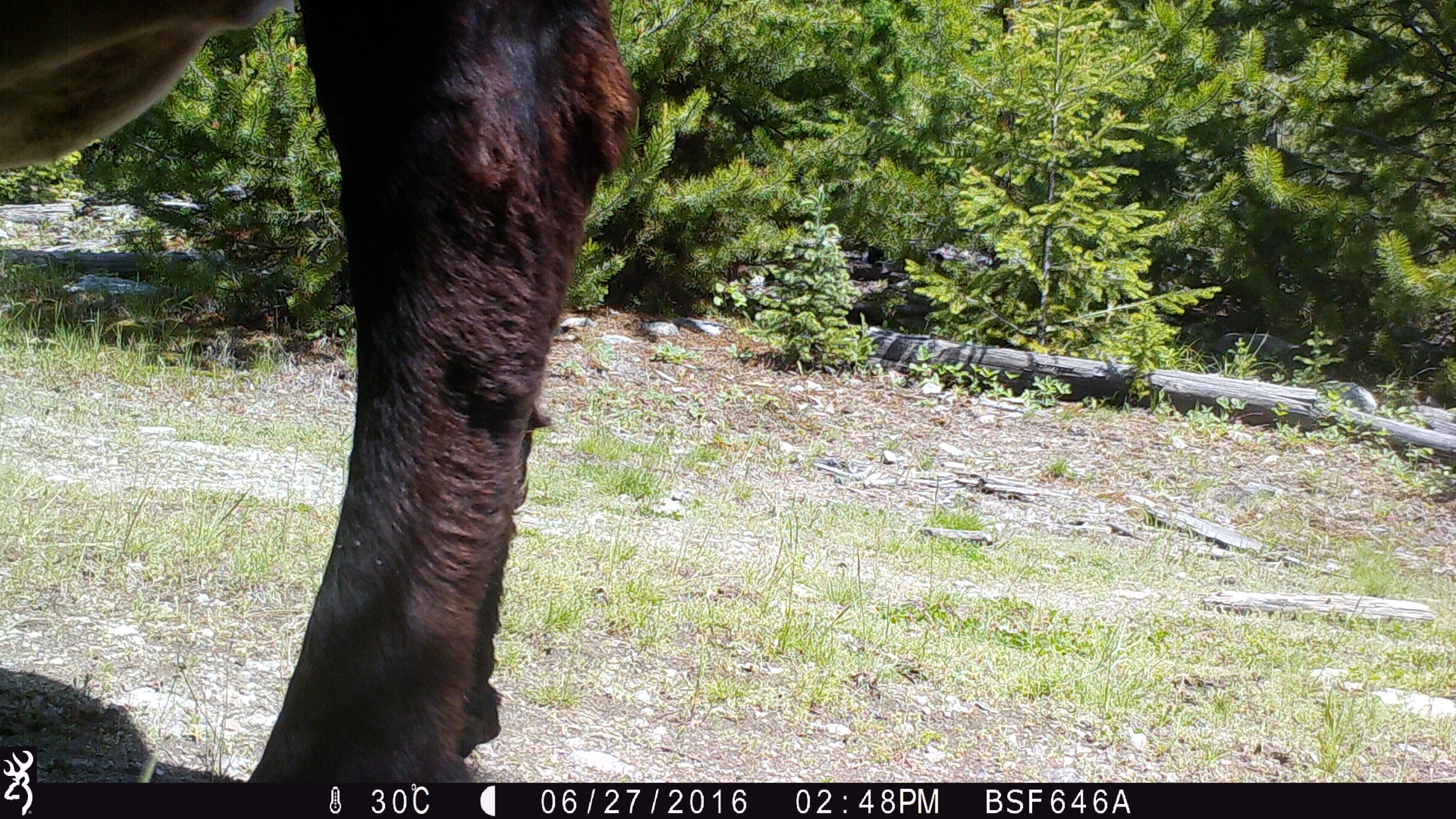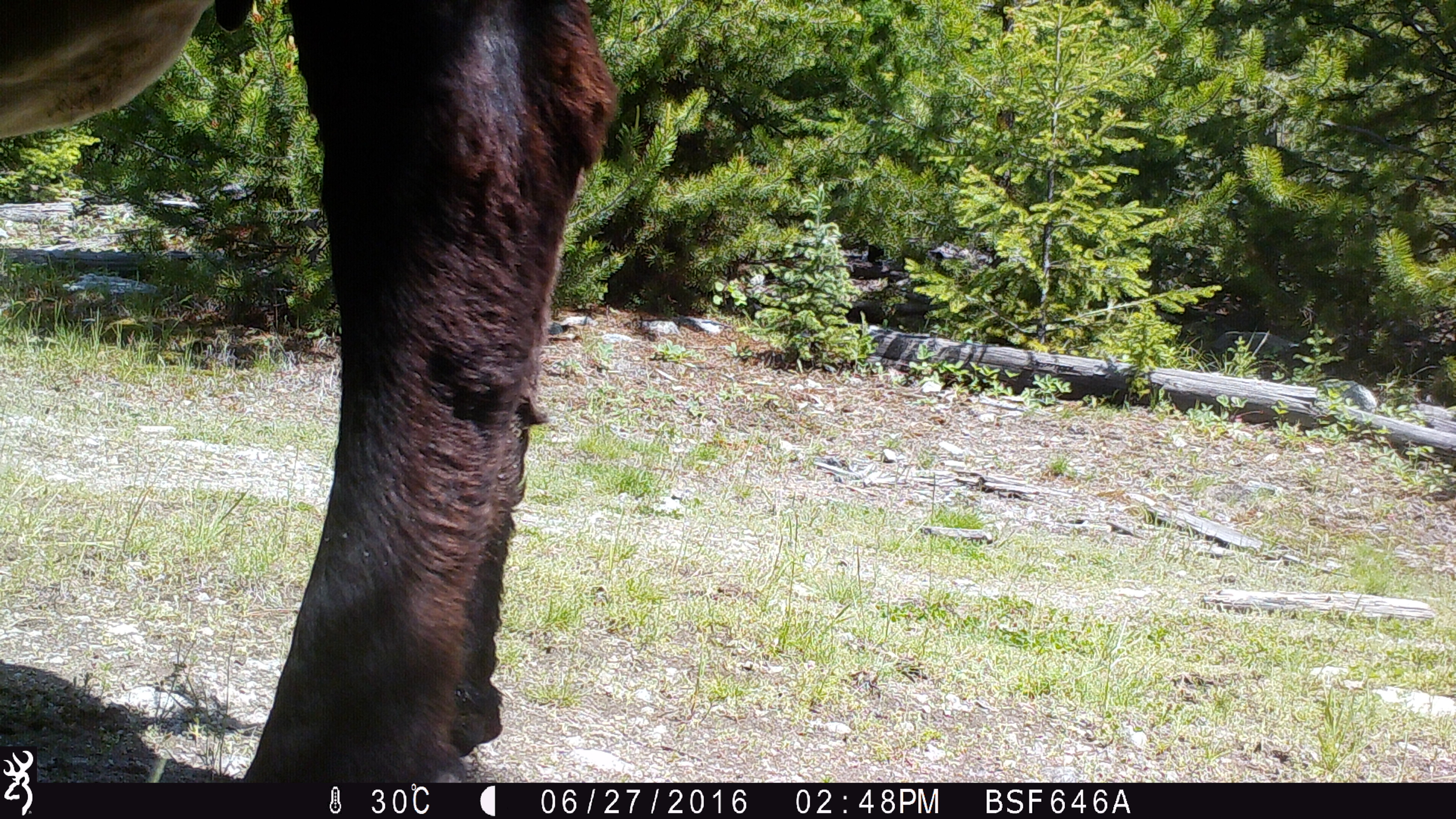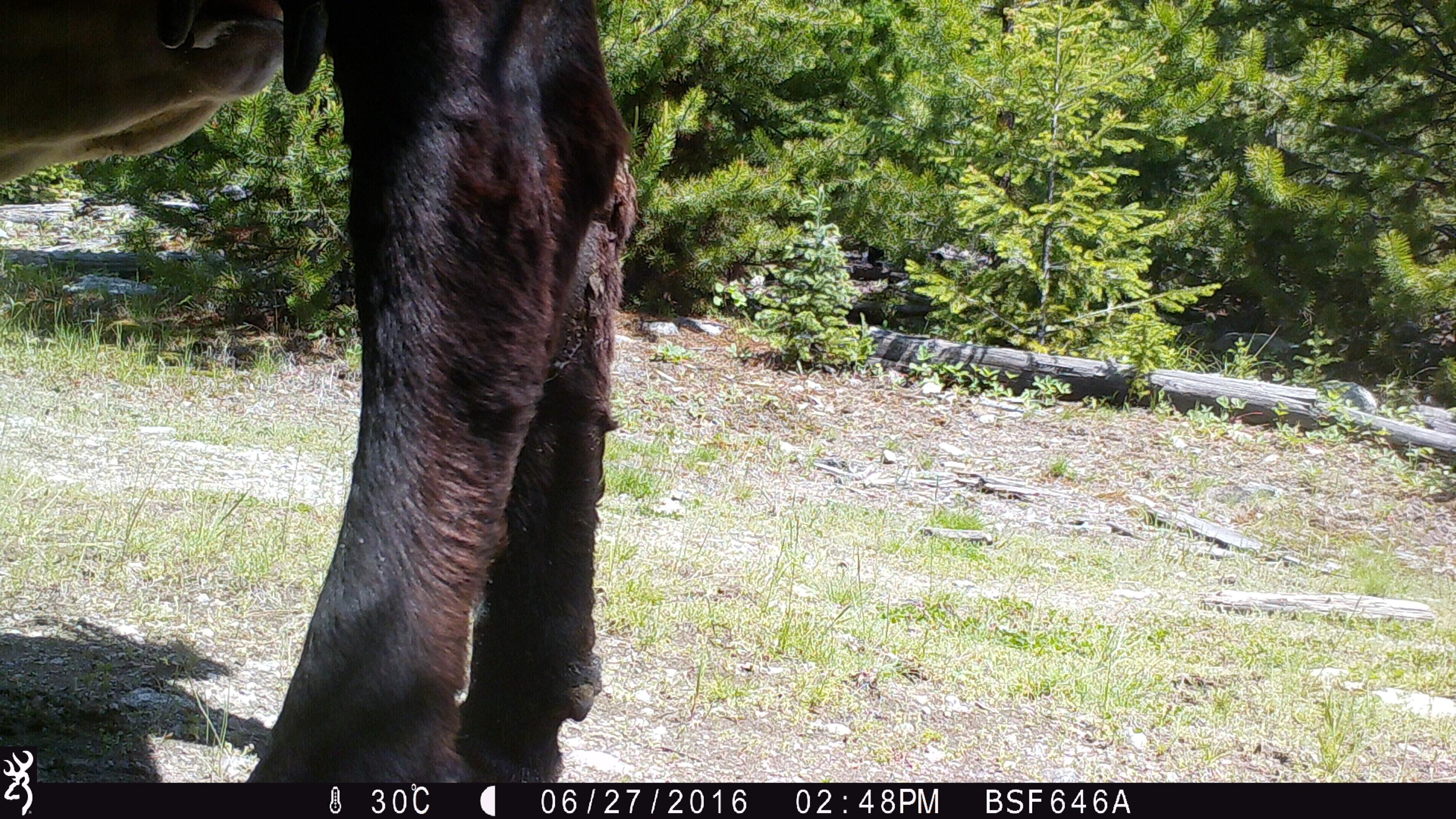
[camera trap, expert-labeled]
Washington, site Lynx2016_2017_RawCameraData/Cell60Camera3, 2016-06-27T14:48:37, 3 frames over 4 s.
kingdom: Animalia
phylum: Chordata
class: Mammalia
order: Artiodactyla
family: Bovidae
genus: Bos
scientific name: Bos taurus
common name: domestic cattle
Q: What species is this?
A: Domestic cattle (Bos taurus).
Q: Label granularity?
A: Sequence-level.